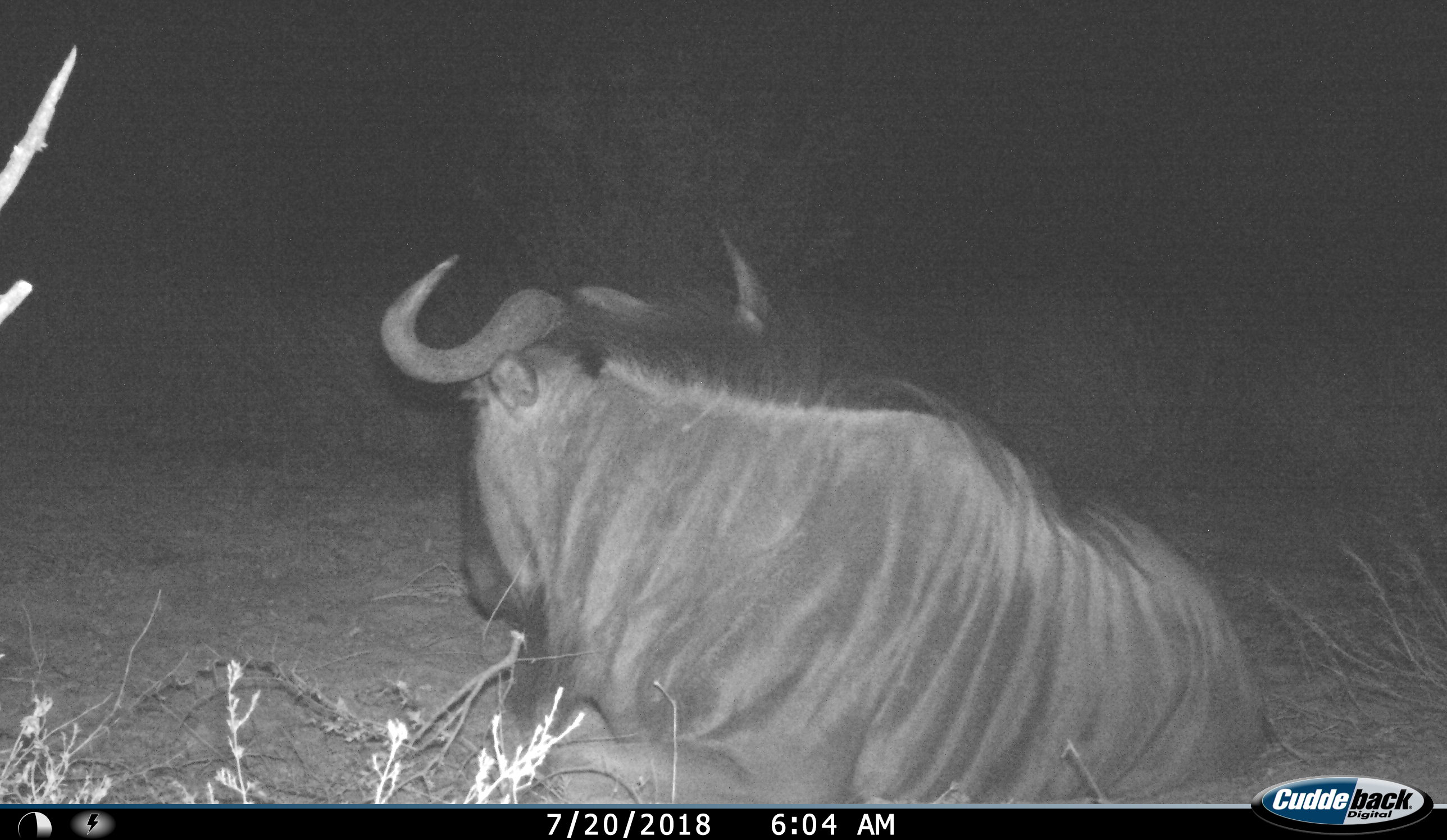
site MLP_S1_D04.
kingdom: Animalia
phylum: Chordata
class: Mammalia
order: Artiodactyla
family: Bovidae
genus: Connochaetes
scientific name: Connochaetes taurinus taurinus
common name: blue wildebeest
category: wildebeestblue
Wildebeestblue (blue wildebeest) (Connochaetes taurinus taurinus), count 1. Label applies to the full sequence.